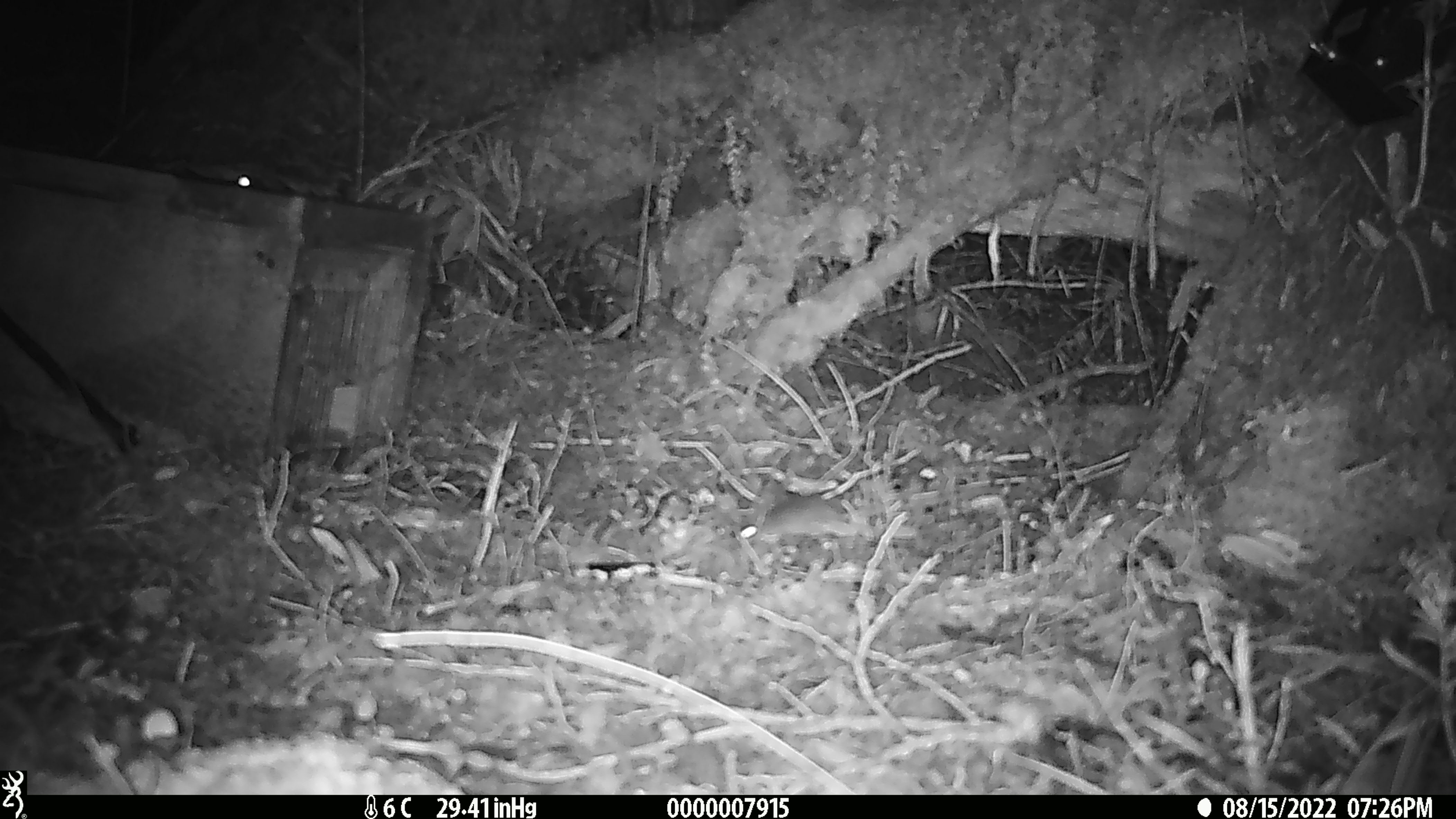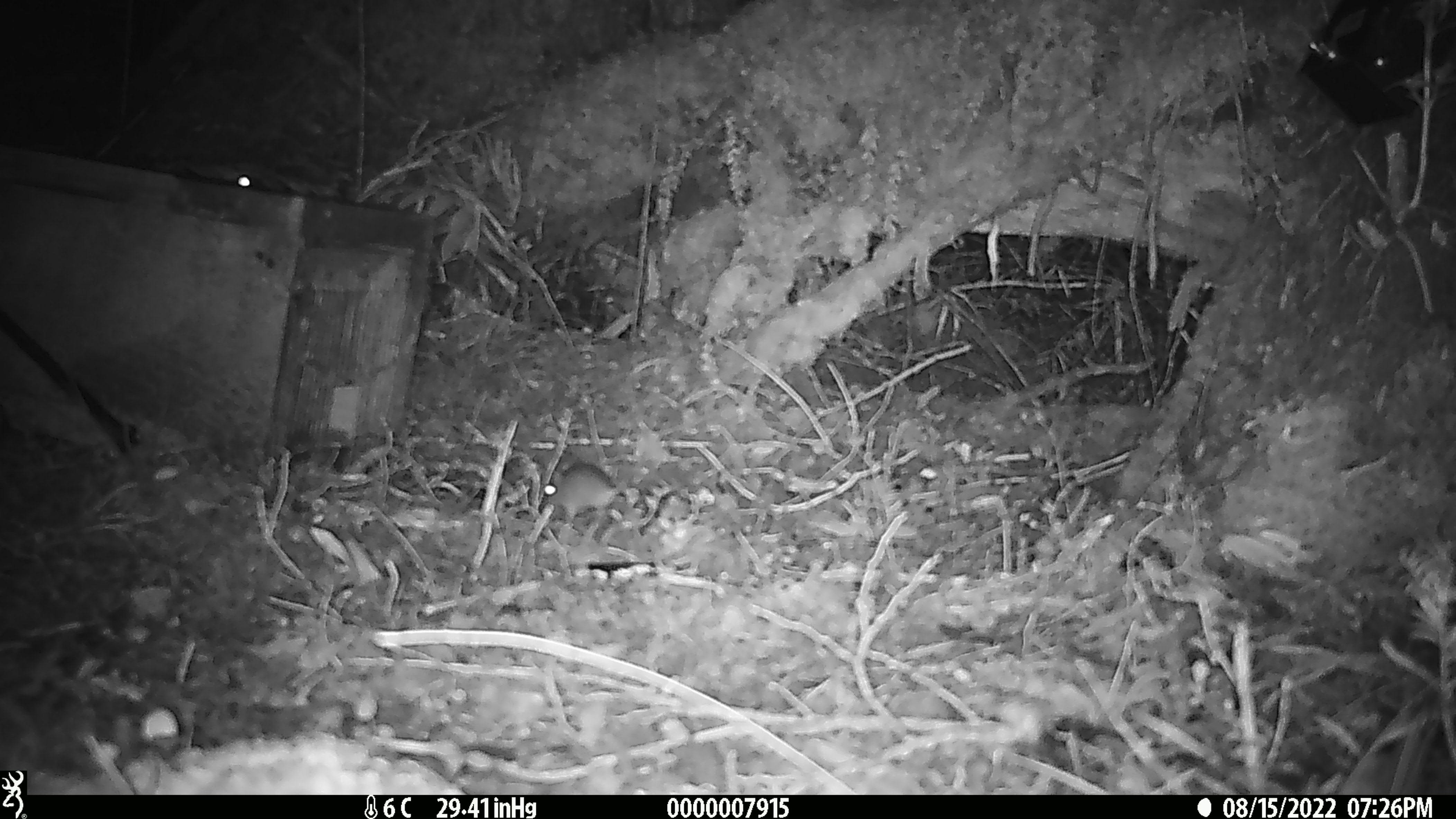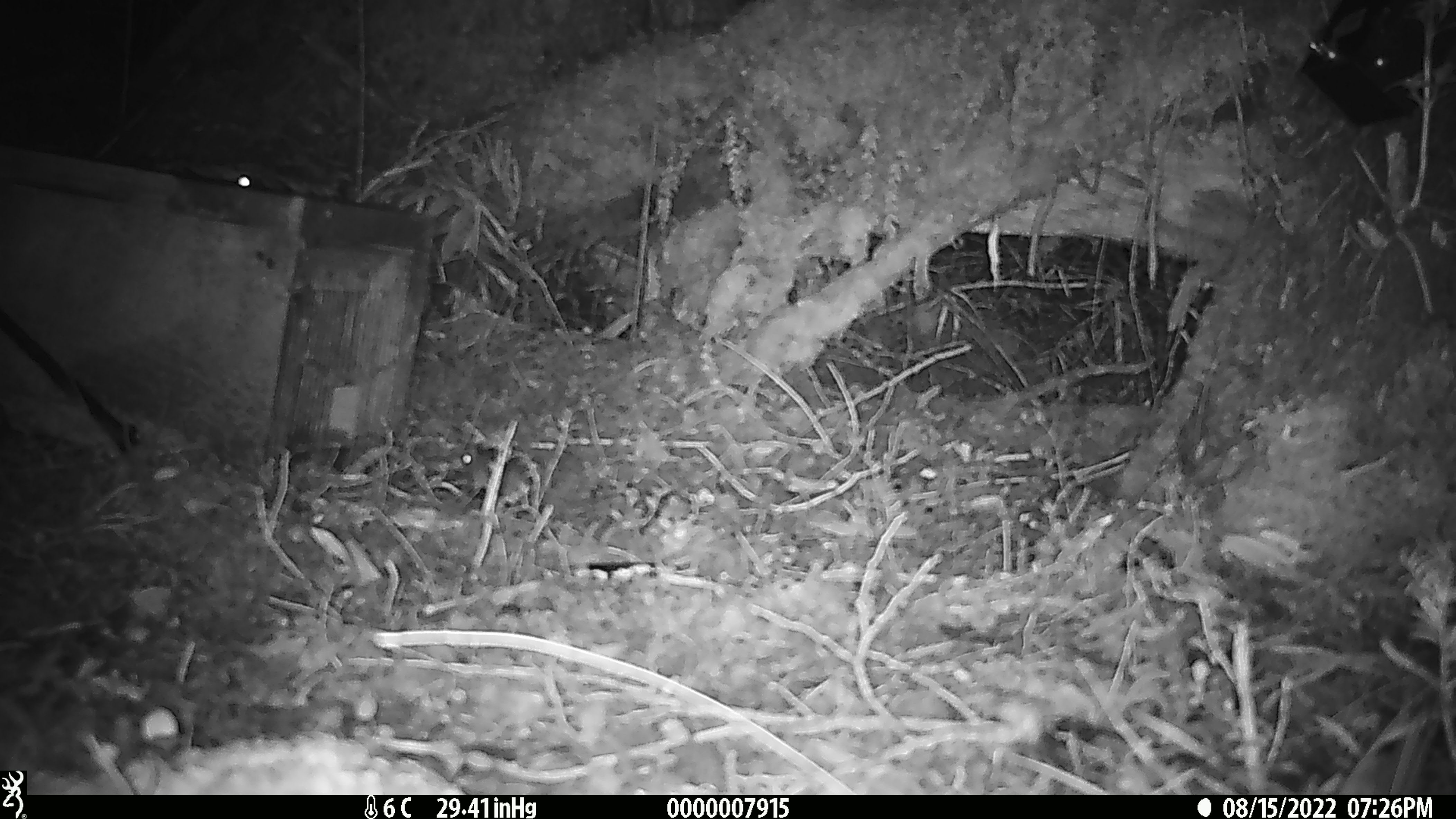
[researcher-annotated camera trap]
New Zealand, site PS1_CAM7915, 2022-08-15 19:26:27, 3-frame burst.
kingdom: Animalia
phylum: Chordata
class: Mammalia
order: Rodentia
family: Muridae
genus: Mus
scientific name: Mus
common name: mouse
Mouse (Mus).